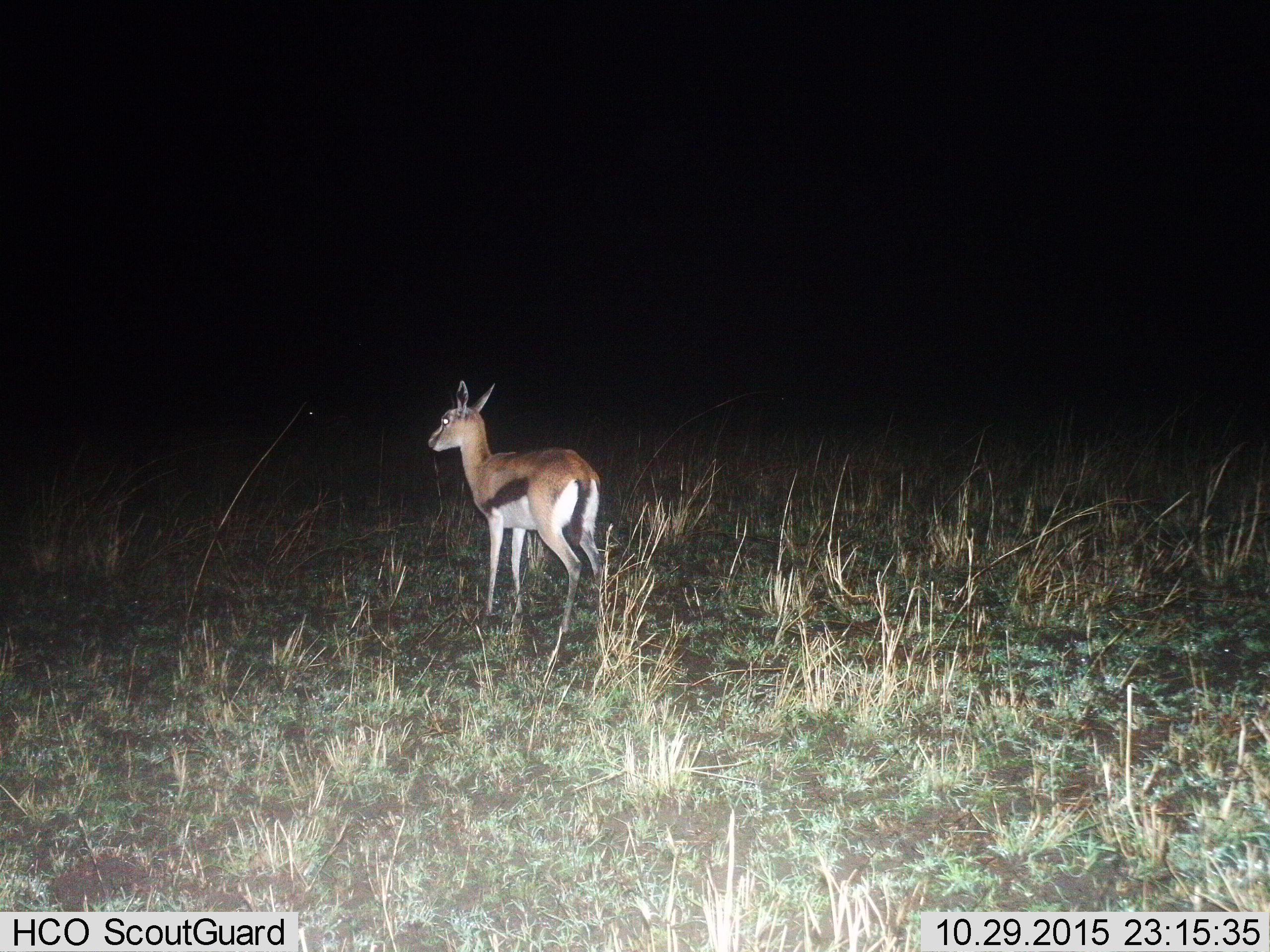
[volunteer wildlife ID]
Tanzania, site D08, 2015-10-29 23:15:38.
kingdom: Animalia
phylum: Chordata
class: Mammalia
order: Artiodactyla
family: Bovidae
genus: Eudorcas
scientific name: Eudorcas thomsonii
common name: thomson's gazelle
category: gazellethomsons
Gazellethomsons (thomson's gazelle) (Eudorcas thomsonii), count 1. Behavior (volunteer vote fractions): standing 94%, resting 0%, moving 6%, interacting 0%. Young present (vote fraction): 12%. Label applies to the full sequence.